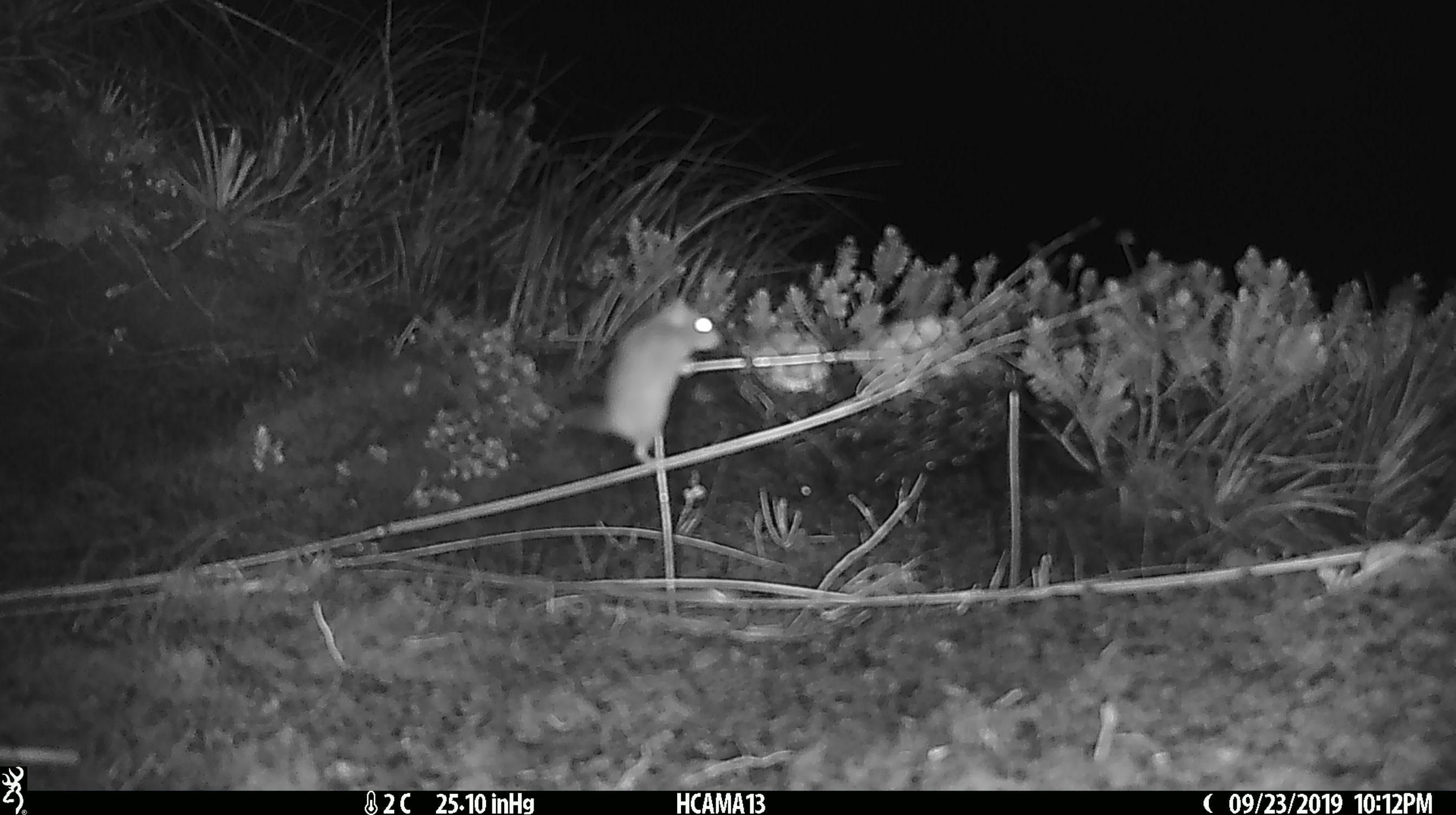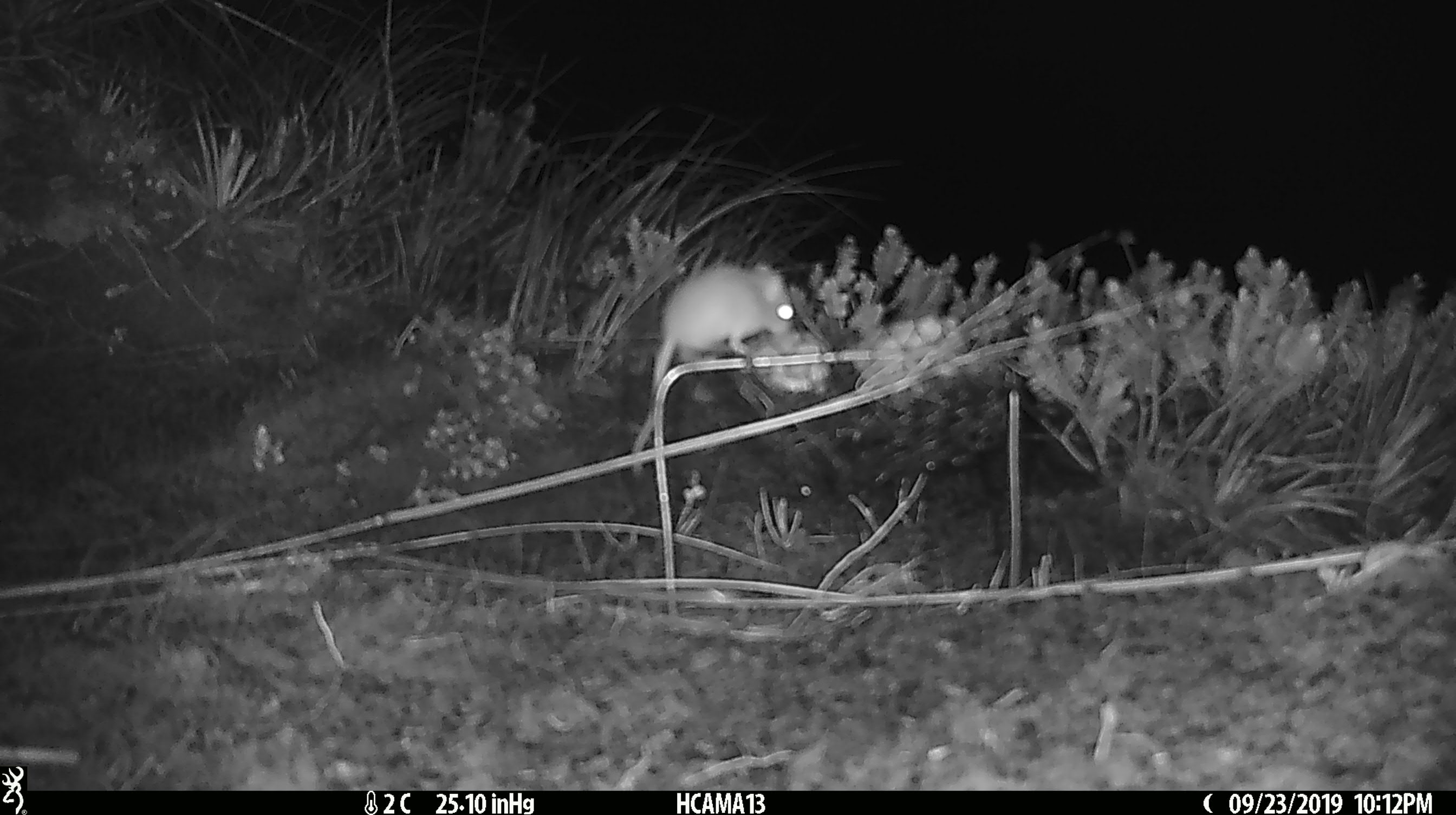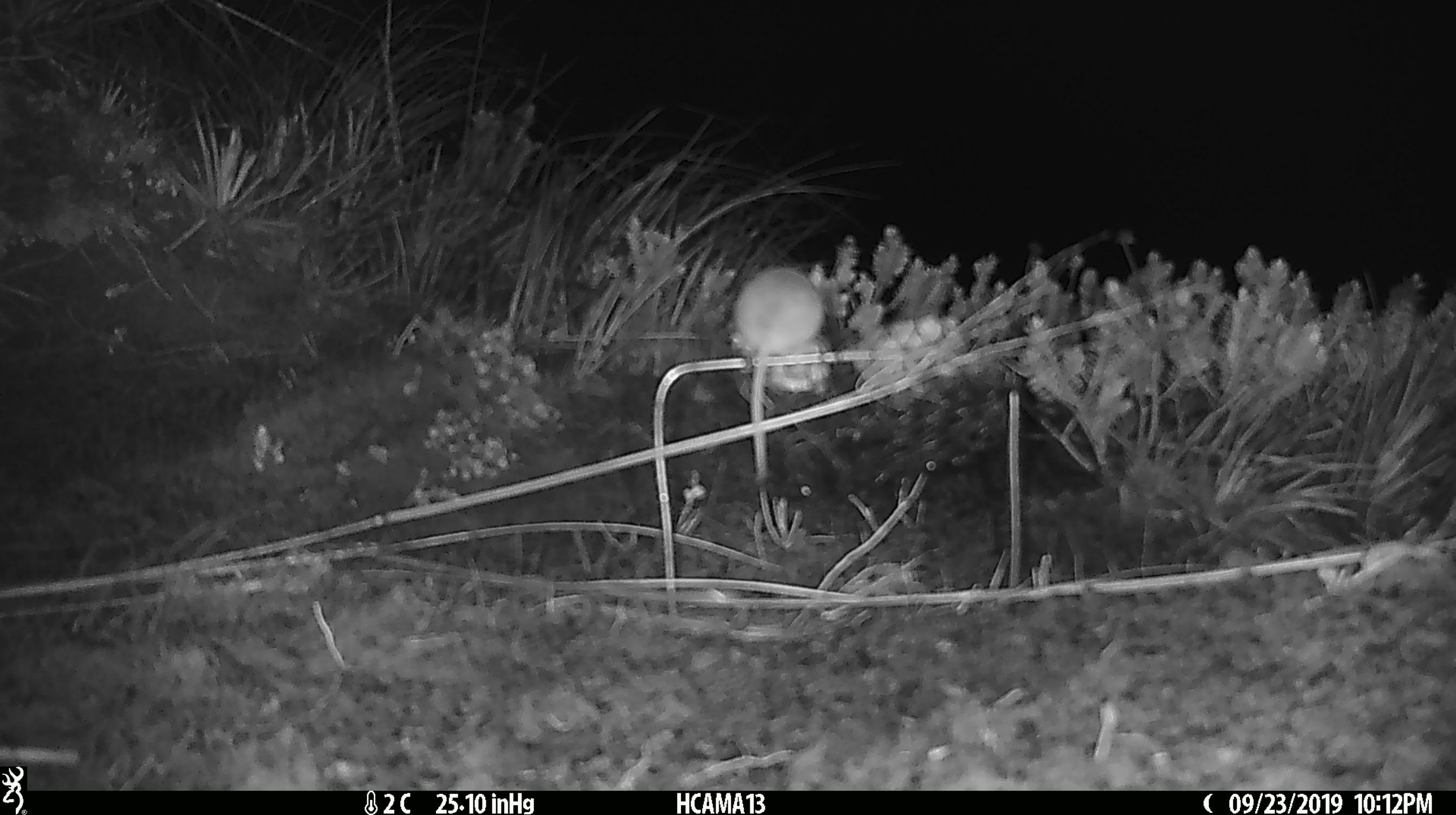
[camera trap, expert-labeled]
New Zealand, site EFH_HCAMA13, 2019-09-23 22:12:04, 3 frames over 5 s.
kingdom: Animalia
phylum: Chordata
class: Mammalia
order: Rodentia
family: Muridae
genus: Mus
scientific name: Mus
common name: mouse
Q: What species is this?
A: Mouse (Mus).